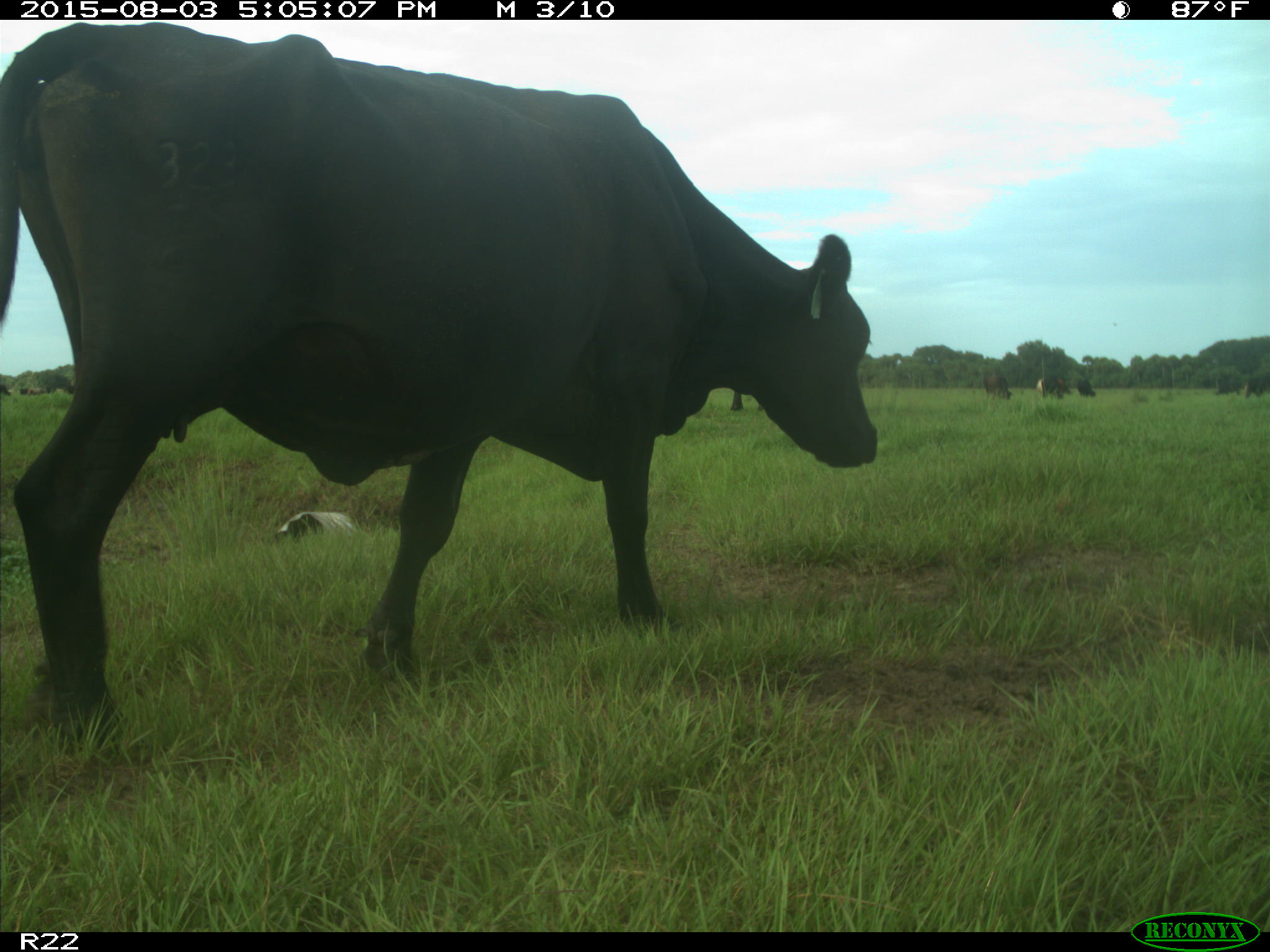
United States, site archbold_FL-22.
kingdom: Animalia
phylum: Chordata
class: Mammalia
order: Artiodactyla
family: Bovidae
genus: Bos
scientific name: Bos taurus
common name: domestic cow